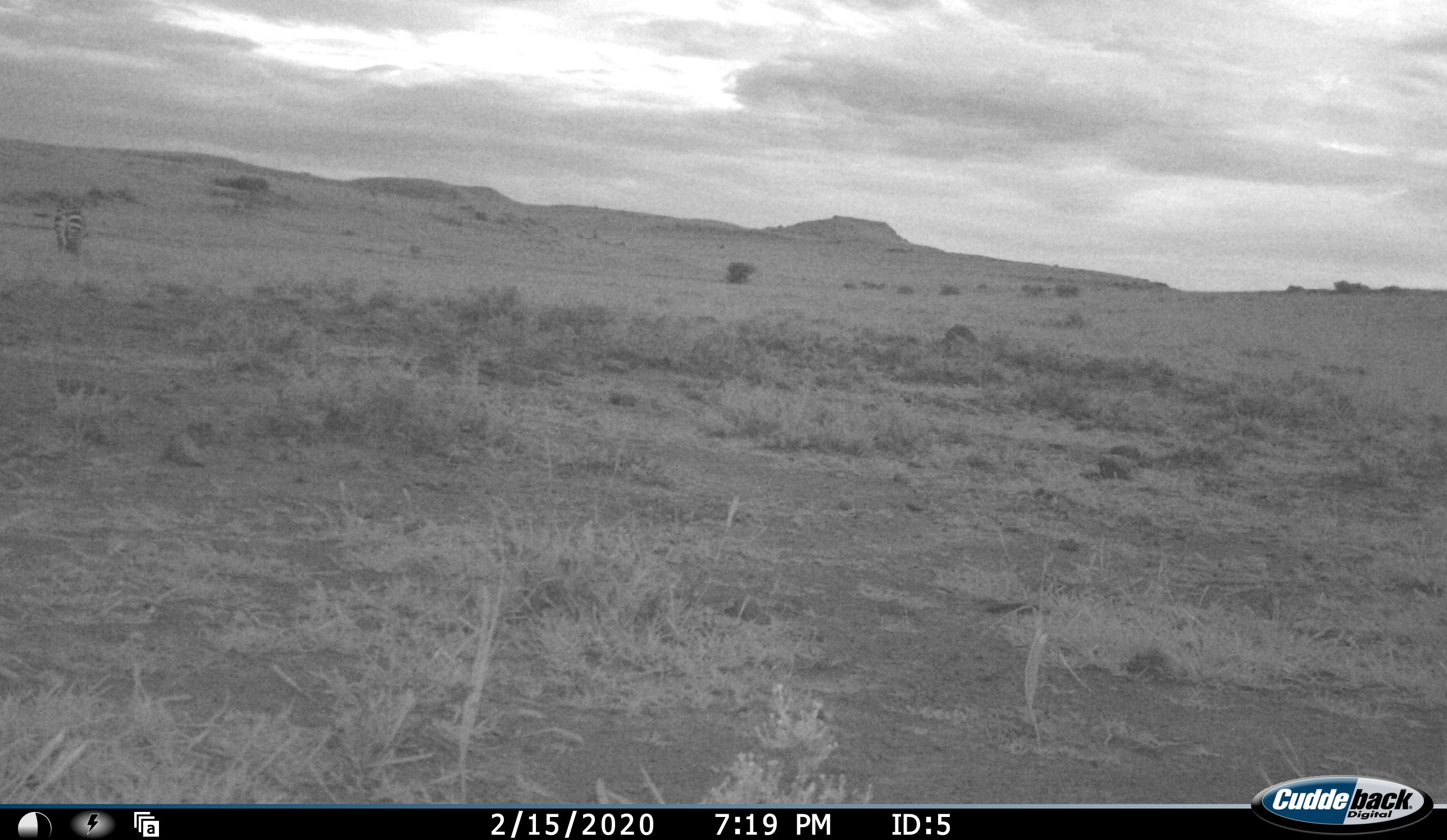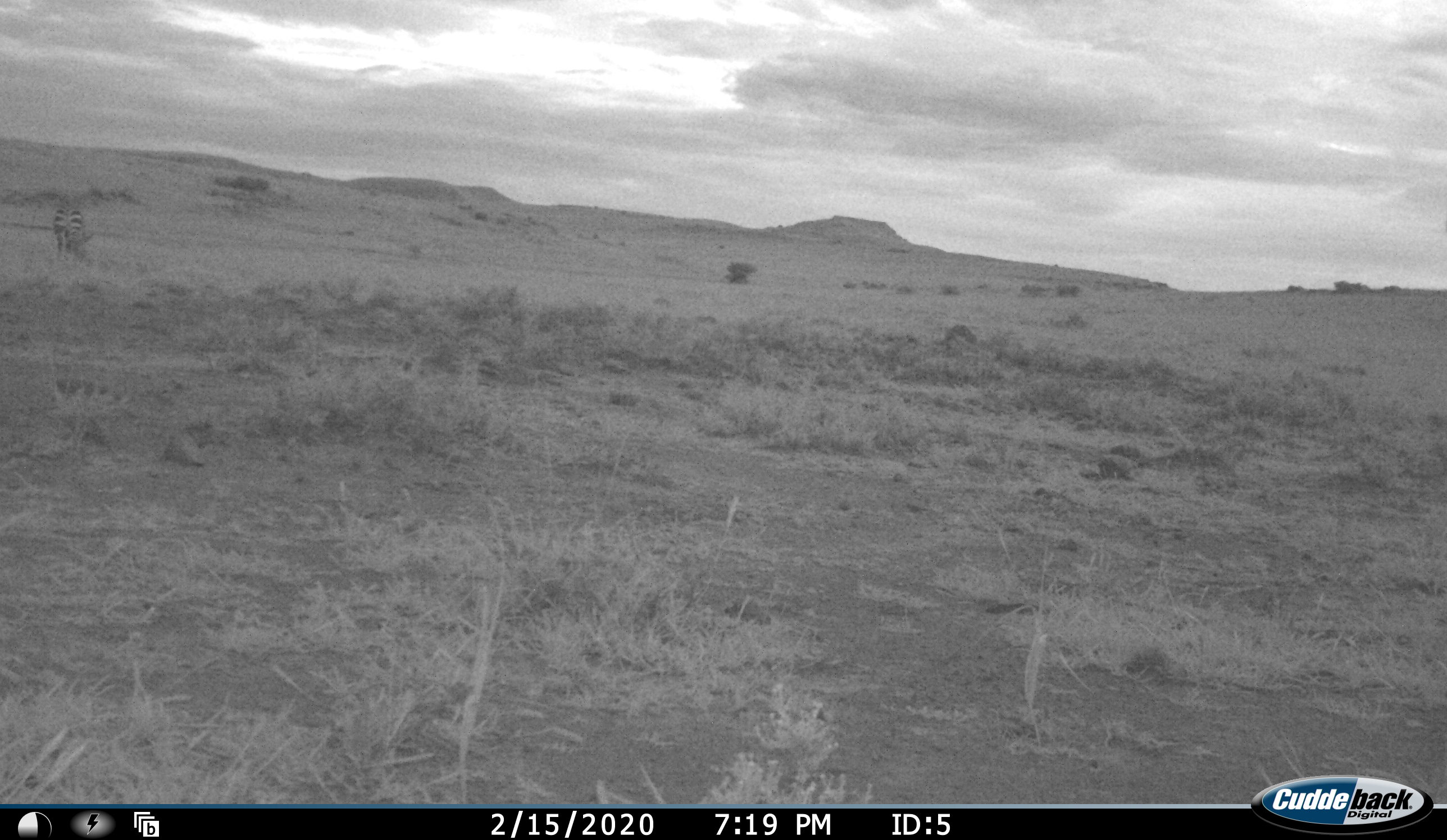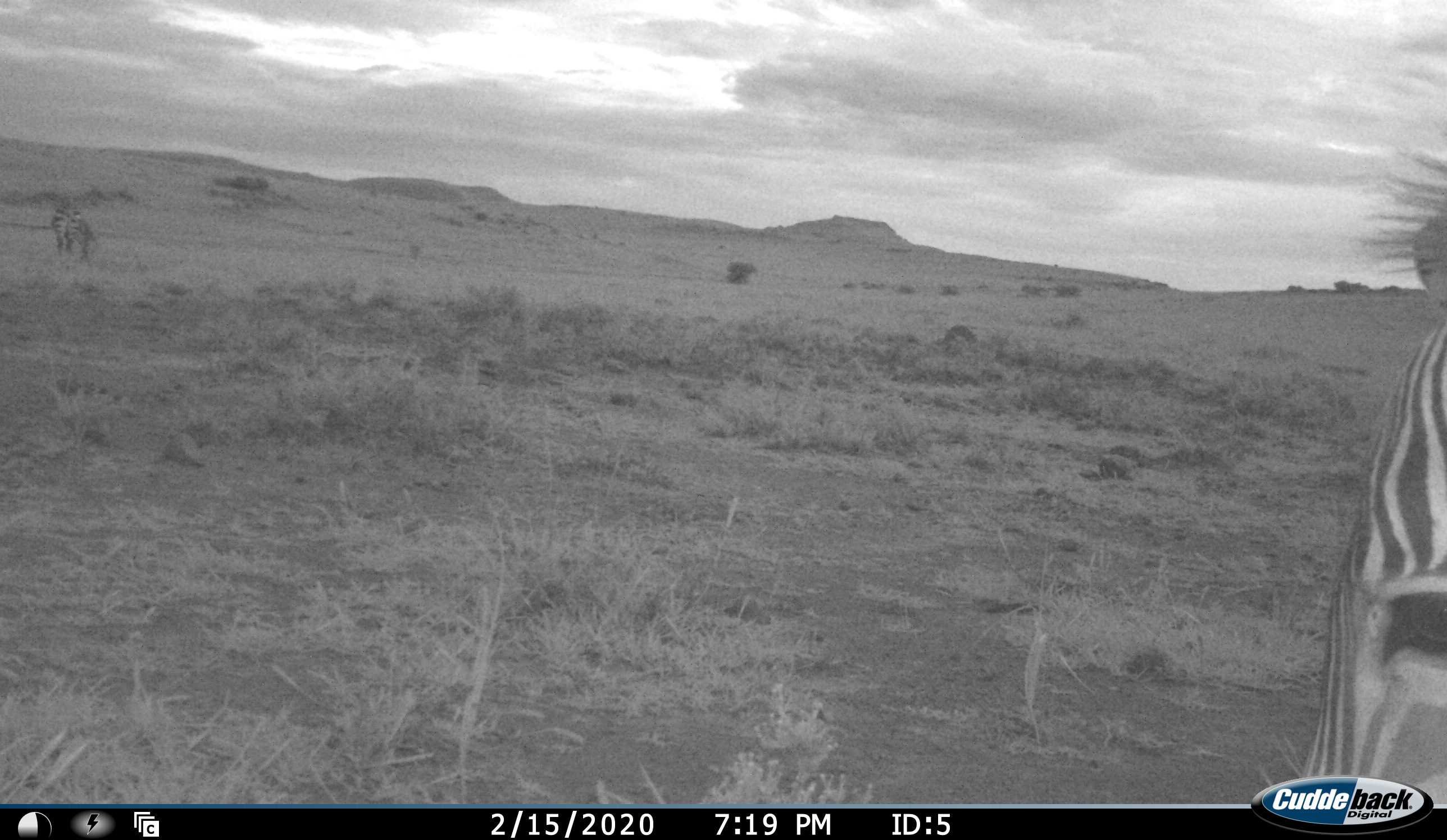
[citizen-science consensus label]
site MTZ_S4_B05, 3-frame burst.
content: unidentified animal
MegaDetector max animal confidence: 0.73